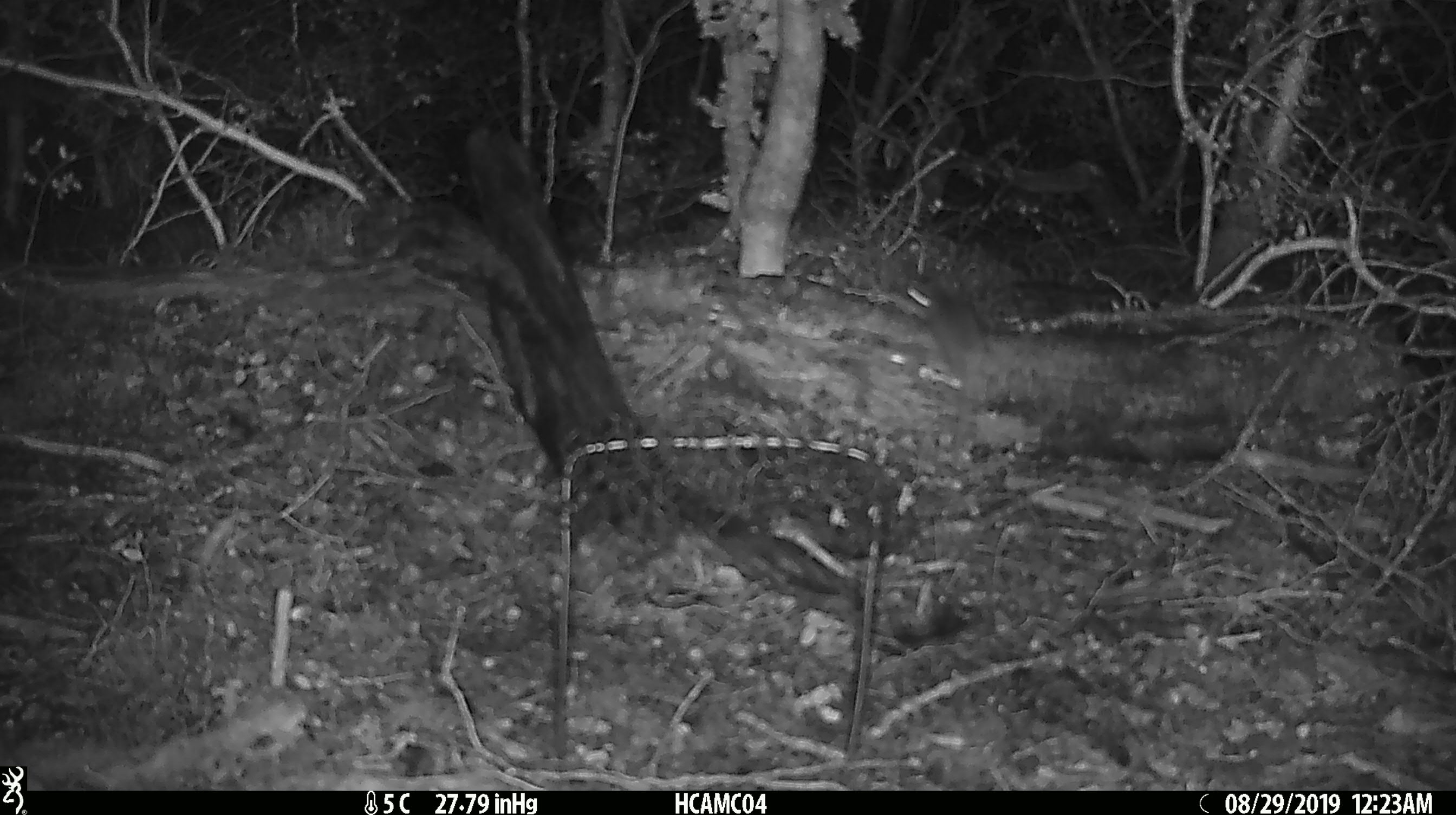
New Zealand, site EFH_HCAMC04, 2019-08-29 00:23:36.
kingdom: Animalia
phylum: Chordata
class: Mammalia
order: Rodentia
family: Muridae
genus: Mus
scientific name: Mus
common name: mouse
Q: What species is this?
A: Mouse (Mus).